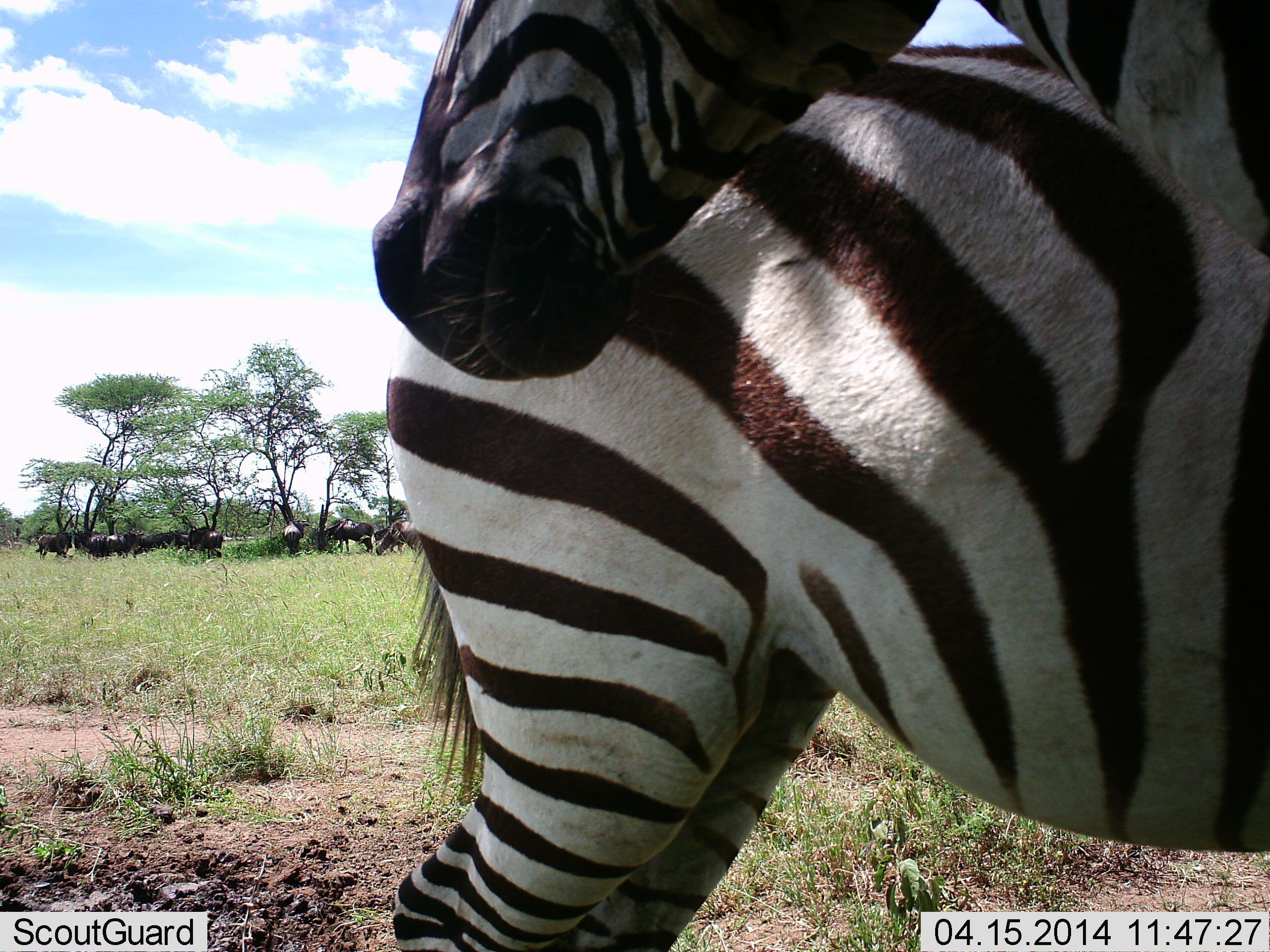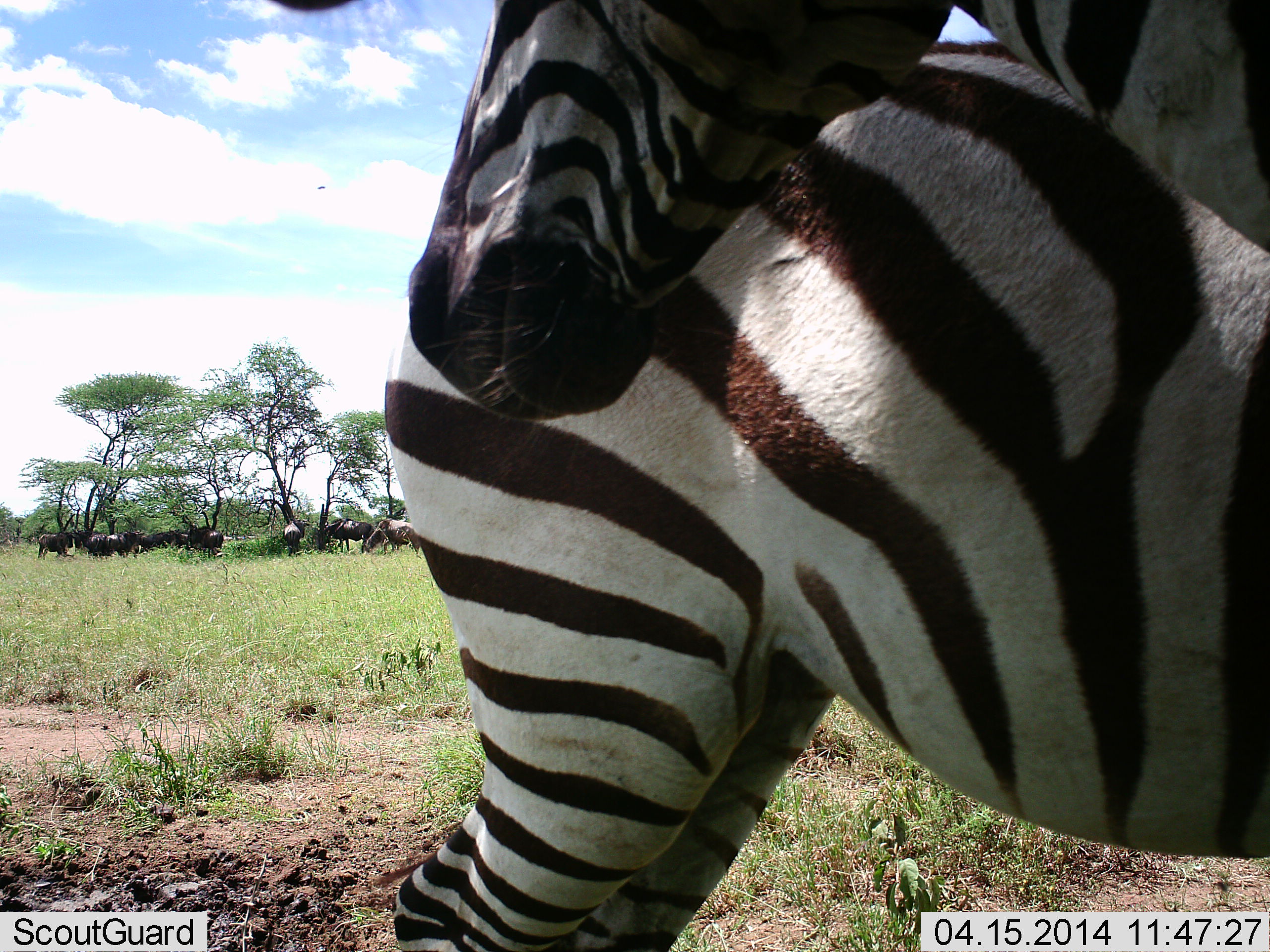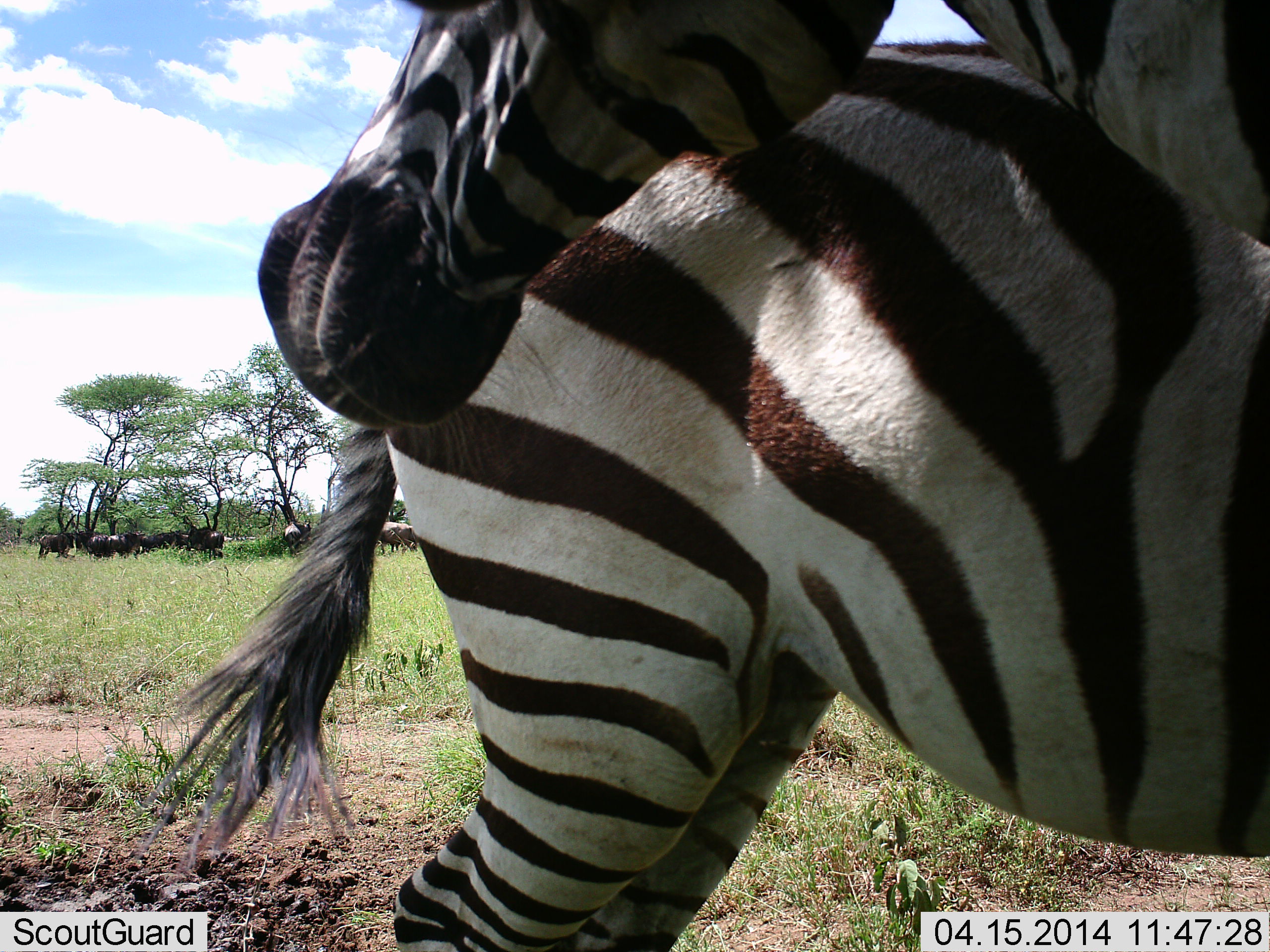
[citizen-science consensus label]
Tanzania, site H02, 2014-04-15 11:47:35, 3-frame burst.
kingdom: Animalia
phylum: Chordata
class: Mammalia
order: Artiodactyla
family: Bovidae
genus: Connochaetes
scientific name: Connochaetes taurinus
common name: blue wildebeest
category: wildebeest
Wildebeest (blue wildebeest) (Connochaetes taurinus), count 10. Behavior (volunteer vote fractions): standing 90%, resting 10%, moving 0%, interacting 0%. Young present (vote fraction): 0%. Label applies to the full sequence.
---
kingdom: Animalia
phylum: Chordata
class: Mammalia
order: Perissodactyla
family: Equidae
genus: Equus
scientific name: Equus quagga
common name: plains zebra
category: zebra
Zebra (plains zebra) (Equus quagga), count 2. Behavior (volunteer vote fractions): standing 80%, resting 5%, moving 0%, interacting 35%. Young present (vote fraction): 5%. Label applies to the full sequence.